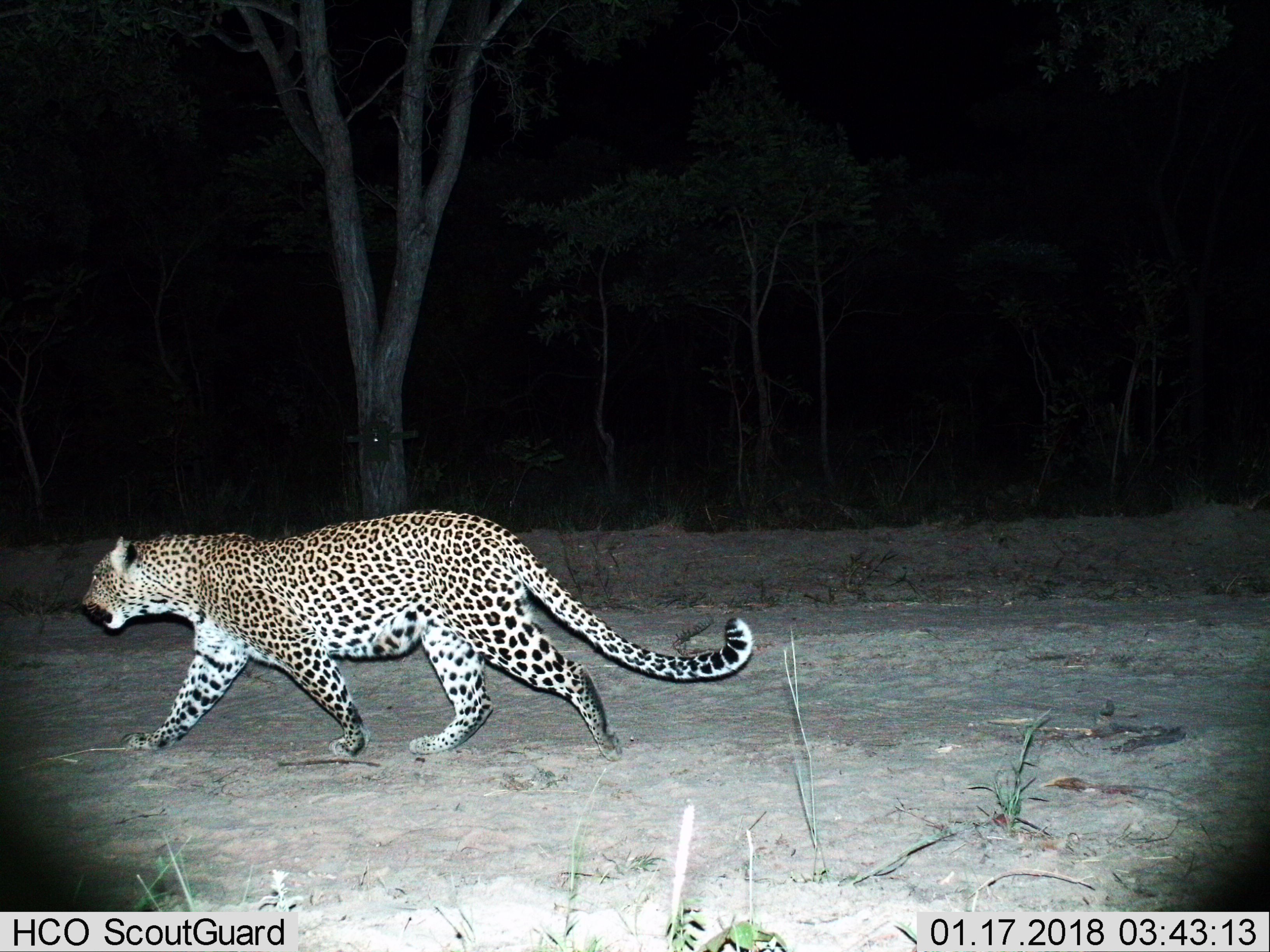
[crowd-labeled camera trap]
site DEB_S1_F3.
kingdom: Animalia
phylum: Chordata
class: Mammalia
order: Carnivora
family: Felidae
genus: Panthera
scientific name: Panthera pardus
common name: leopard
Leopard (Panthera pardus), count 1. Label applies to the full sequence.